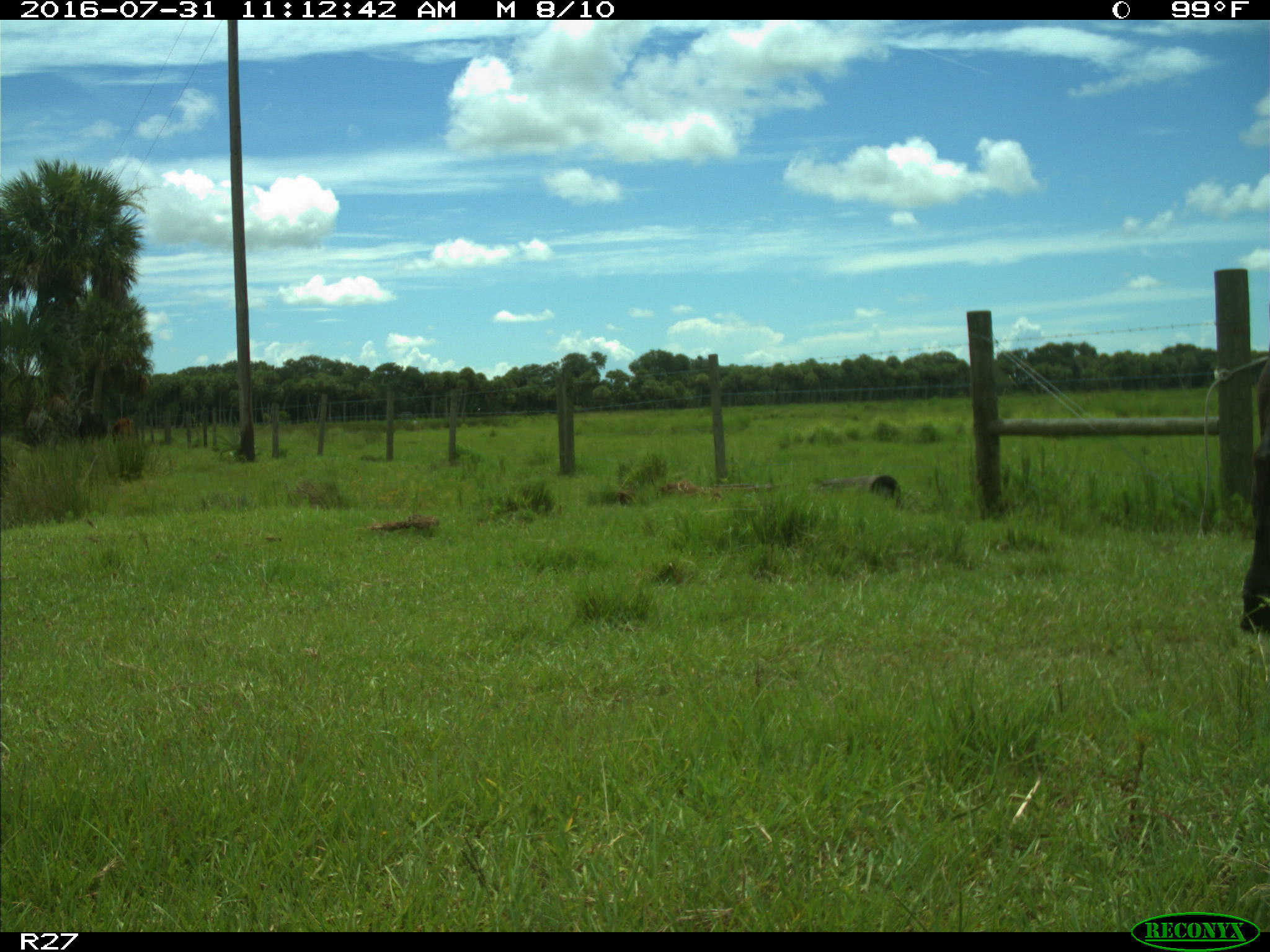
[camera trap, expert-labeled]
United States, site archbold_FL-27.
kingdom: Animalia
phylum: Chordata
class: Mammalia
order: Artiodactyla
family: Bovidae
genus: Bos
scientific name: Bos taurus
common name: domestic cow